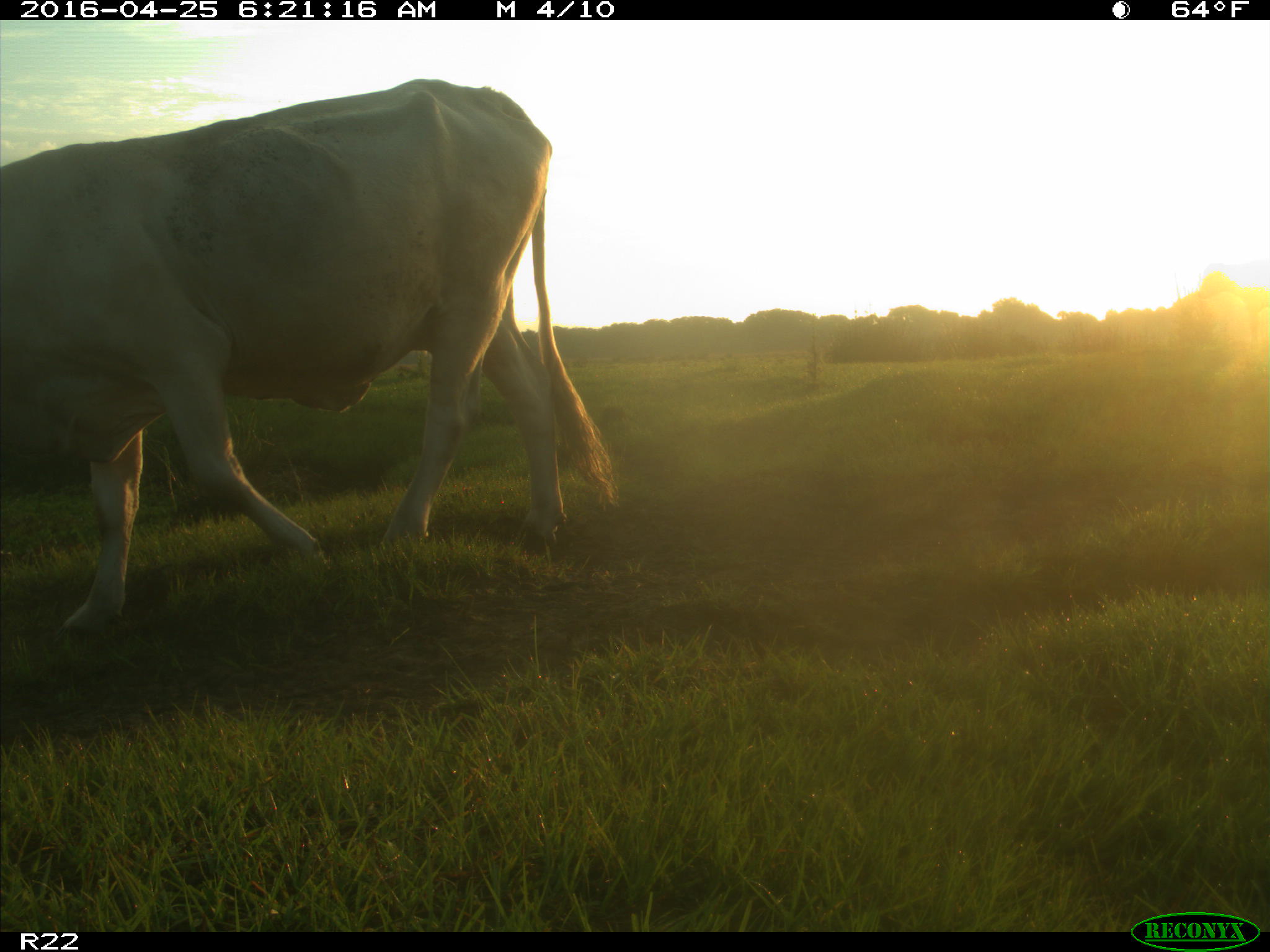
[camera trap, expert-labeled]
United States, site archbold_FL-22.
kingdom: Animalia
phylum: Chordata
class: Mammalia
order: Artiodactyla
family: Bovidae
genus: Bos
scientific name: Bos taurus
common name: domestic cow